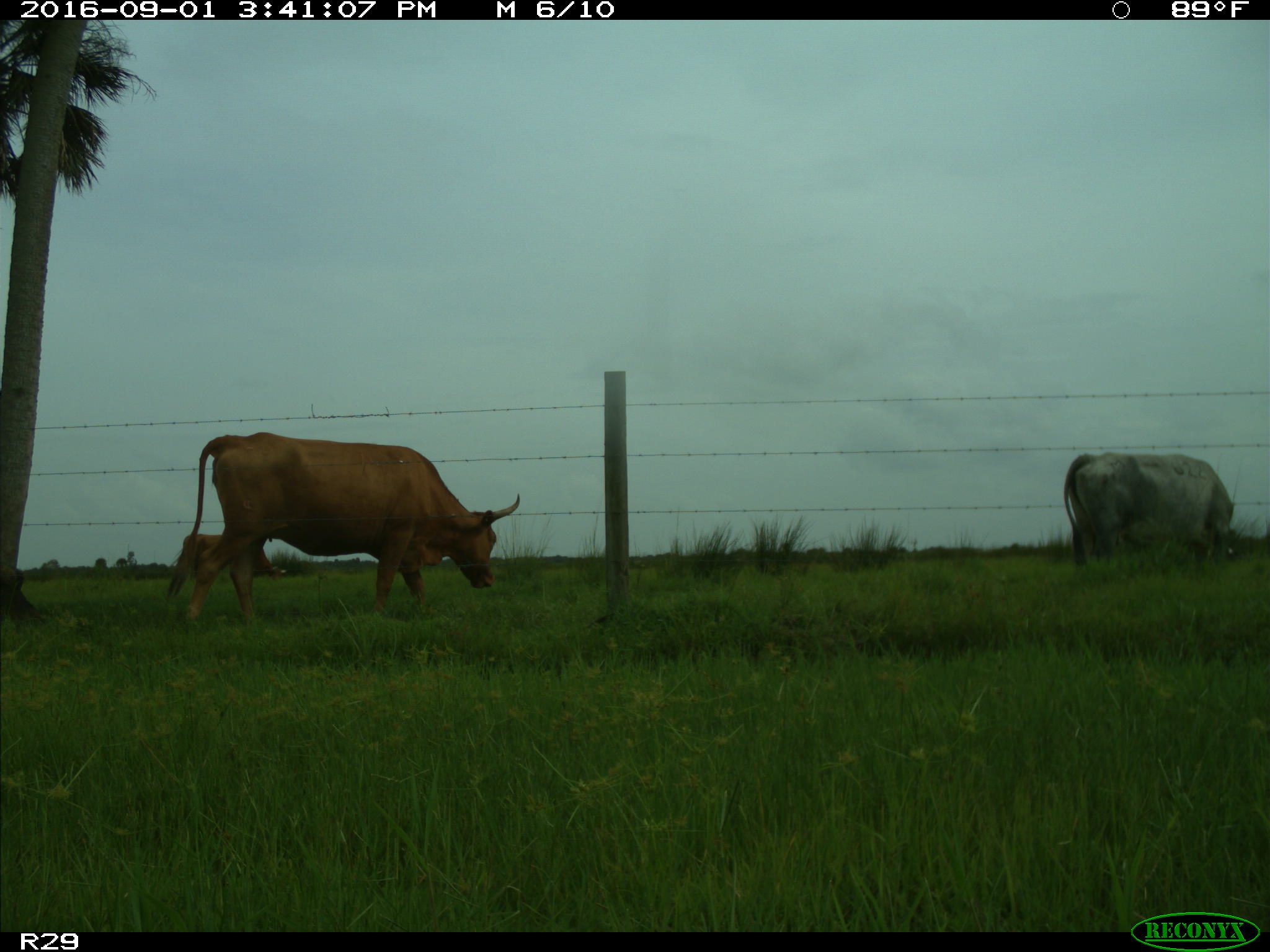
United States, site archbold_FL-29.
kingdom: Animalia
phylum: Chordata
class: Mammalia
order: Artiodactyla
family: Bovidae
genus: Bos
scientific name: Bos taurus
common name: domestic cow